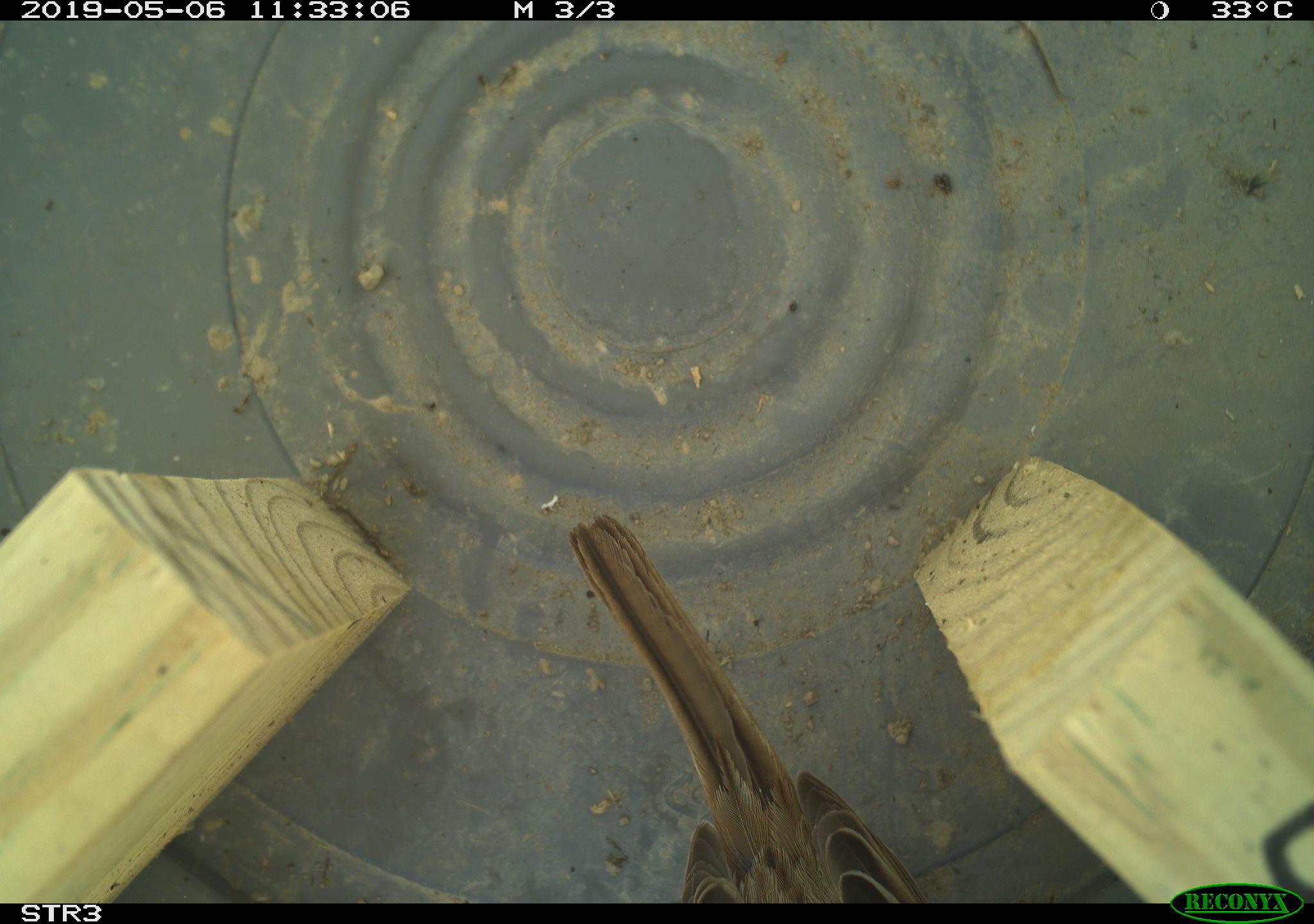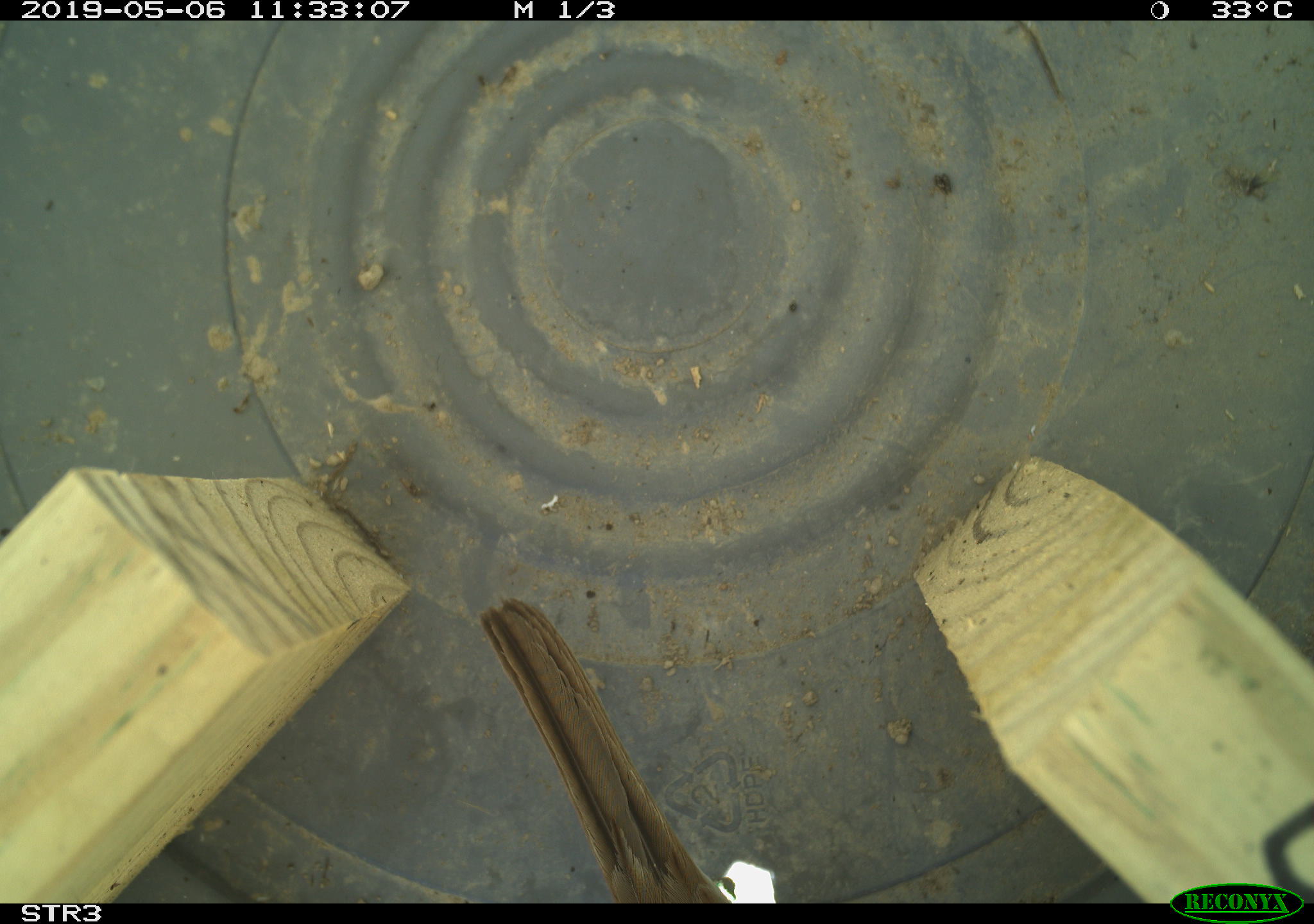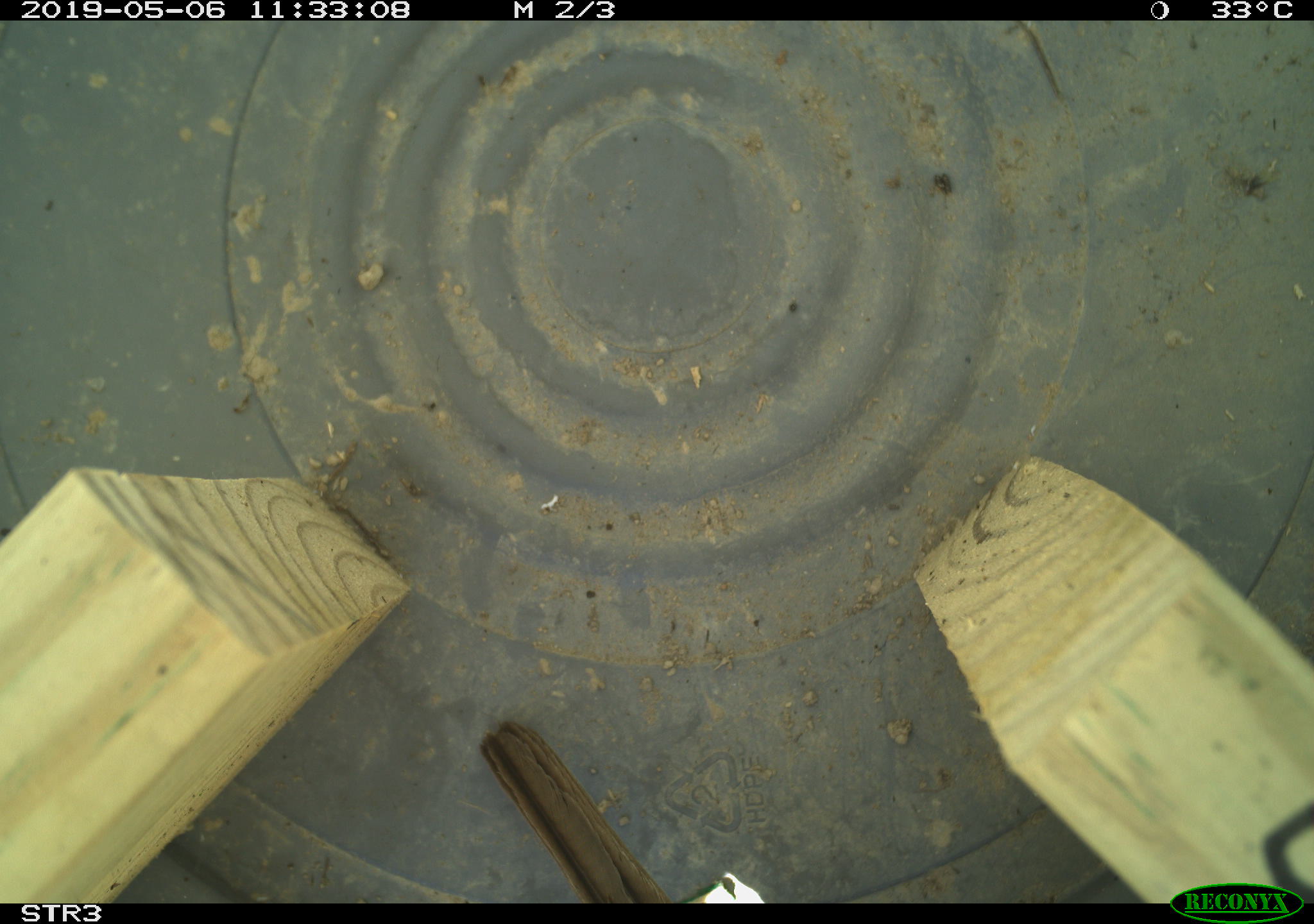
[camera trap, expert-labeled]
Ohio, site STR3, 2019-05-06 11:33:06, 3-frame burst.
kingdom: Animalia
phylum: Chordata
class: Aves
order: Passeriformes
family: Passerellidae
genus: Melospiza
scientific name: Melospiza melodia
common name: song sparrow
Song sparrow (Melospiza melodia).